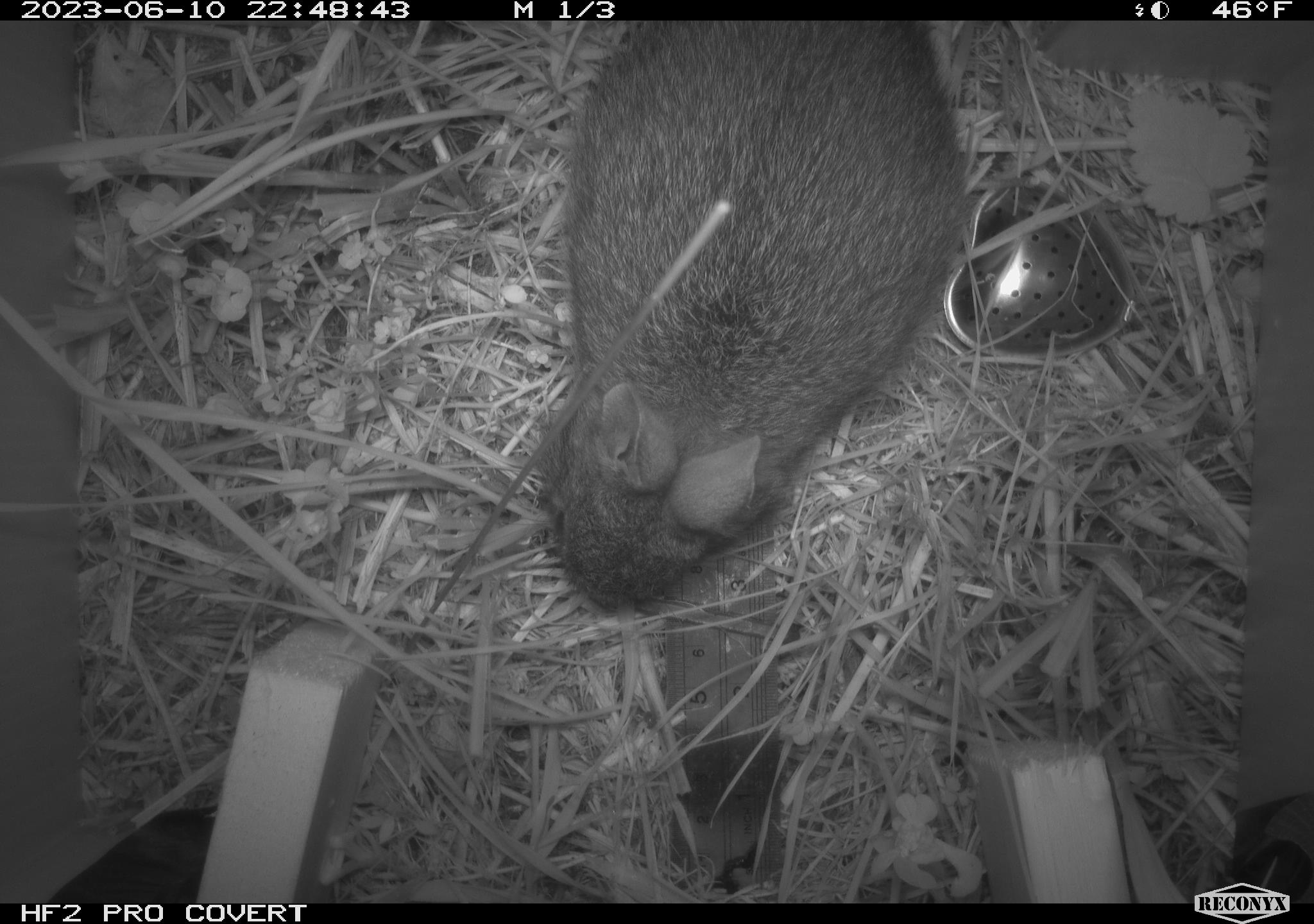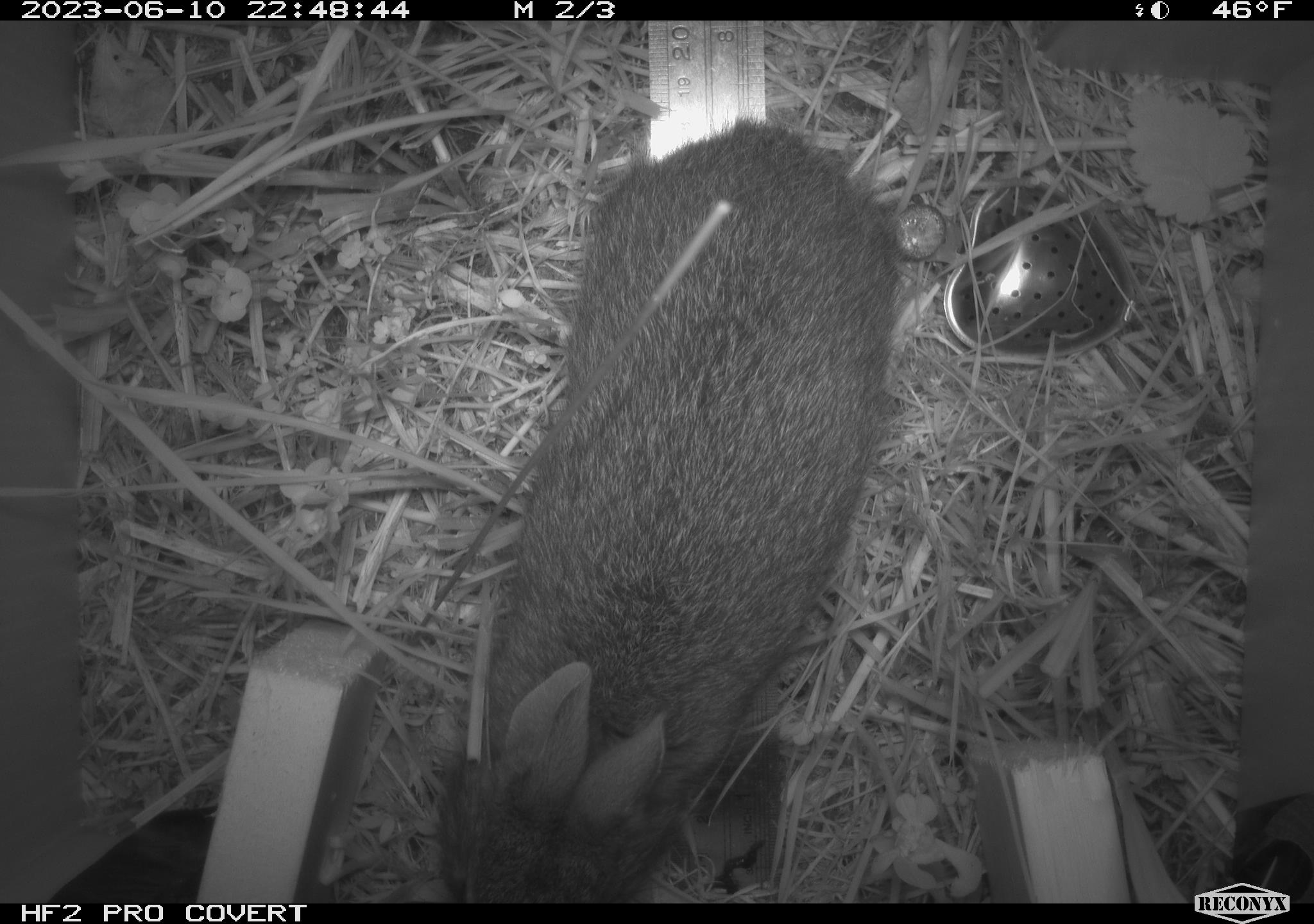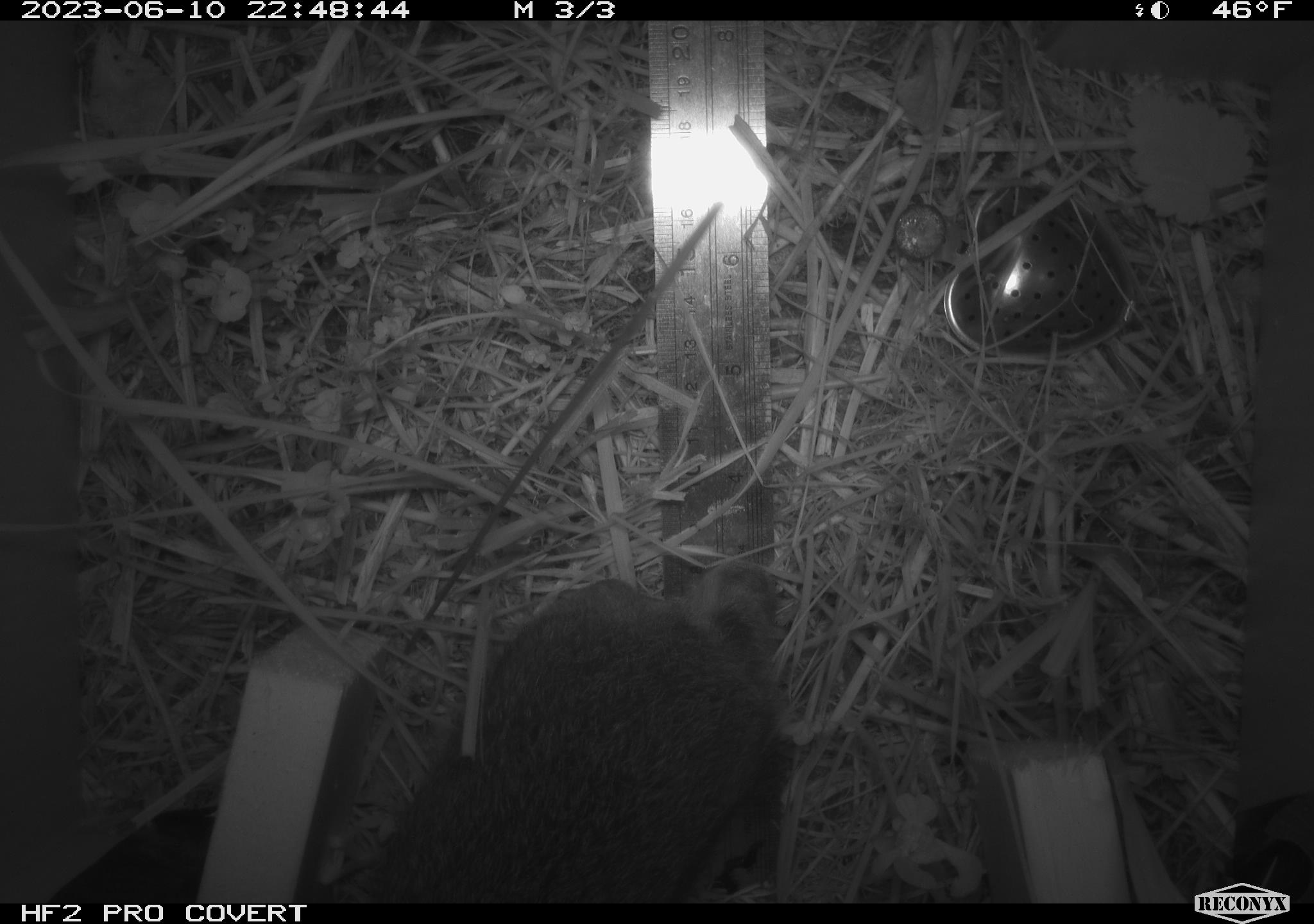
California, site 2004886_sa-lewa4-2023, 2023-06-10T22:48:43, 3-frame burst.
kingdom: Animalia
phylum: Chordata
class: Mammalia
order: Lagomorpha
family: Leporidae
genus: Sylvilagus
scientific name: Sylvilagus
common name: cottontail rabbits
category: sylvilagus species